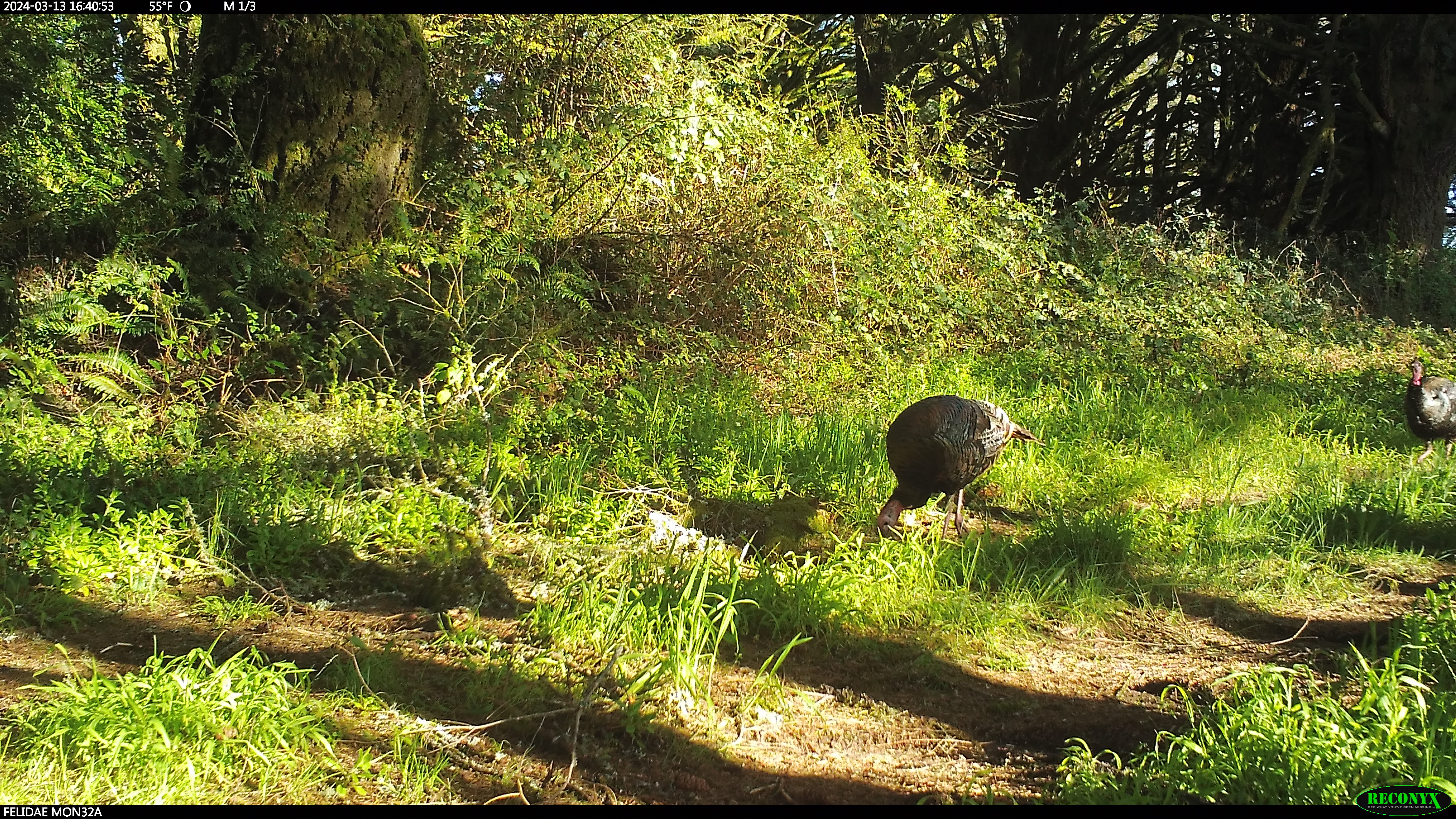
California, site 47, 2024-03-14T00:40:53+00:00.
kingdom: Animalia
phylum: Chordata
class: Aves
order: Galliformes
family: Phasianidae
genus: Meleagris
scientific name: Meleagris gallopavo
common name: turkey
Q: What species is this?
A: Turkey (Meleagris gallopavo).